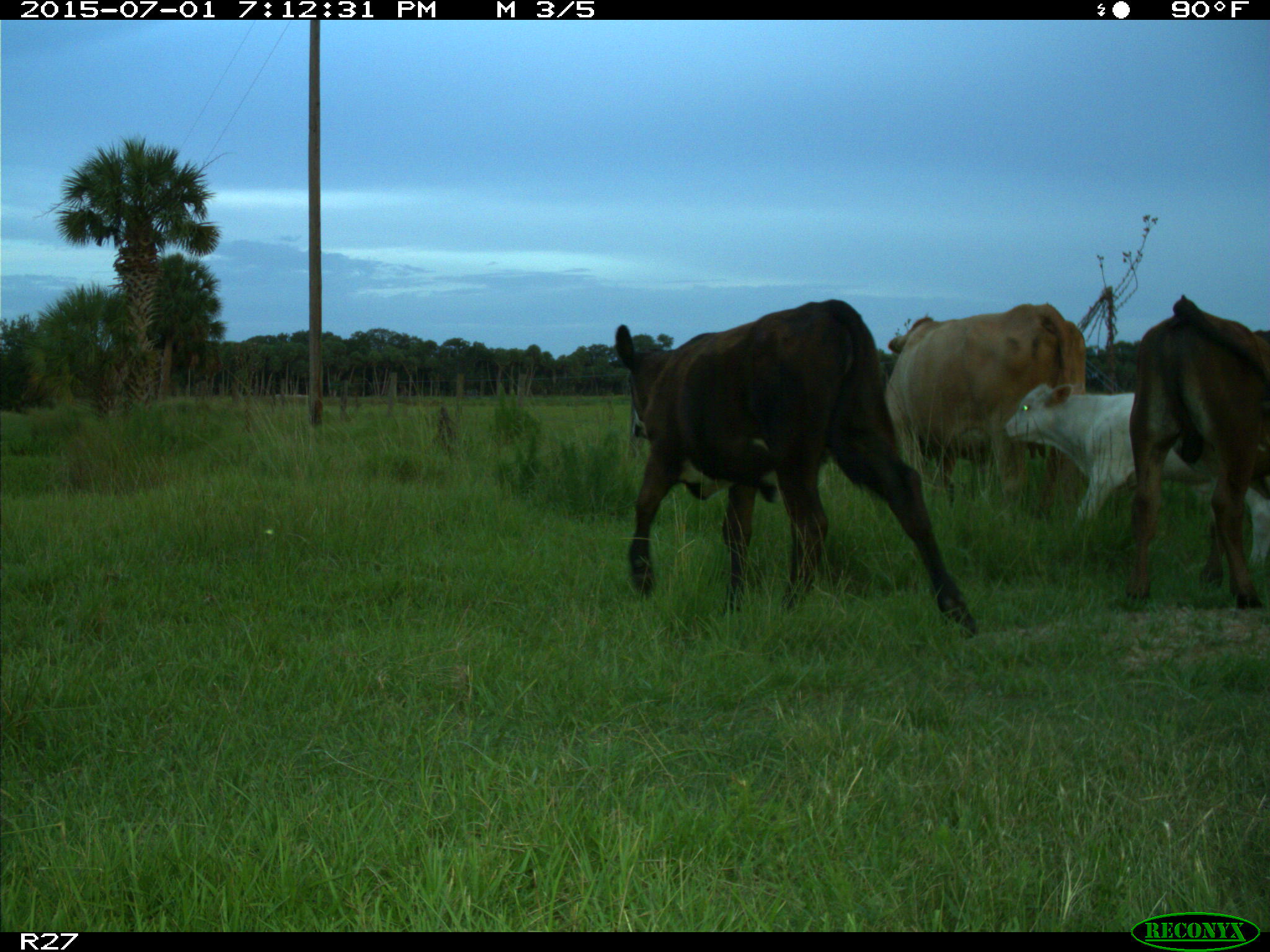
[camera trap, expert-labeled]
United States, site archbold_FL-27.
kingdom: Animalia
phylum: Chordata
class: Mammalia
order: Artiodactyla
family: Bovidae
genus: Bos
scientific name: Bos taurus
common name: domestic cow